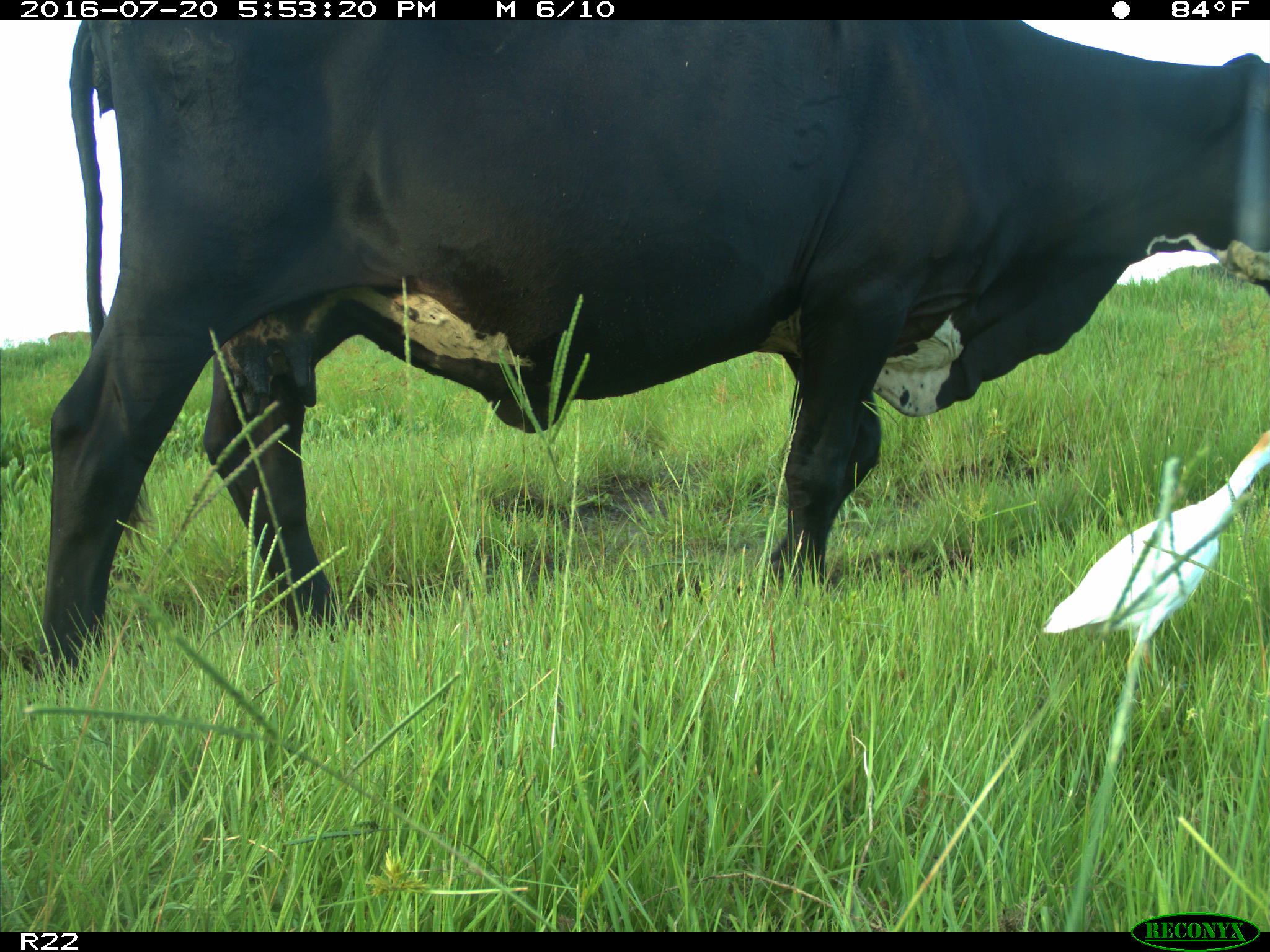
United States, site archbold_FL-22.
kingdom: Animalia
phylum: Chordata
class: Mammalia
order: Artiodactyla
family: Bovidae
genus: Bos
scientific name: Bos taurus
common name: domestic cow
Bos taurus (domestic cow).